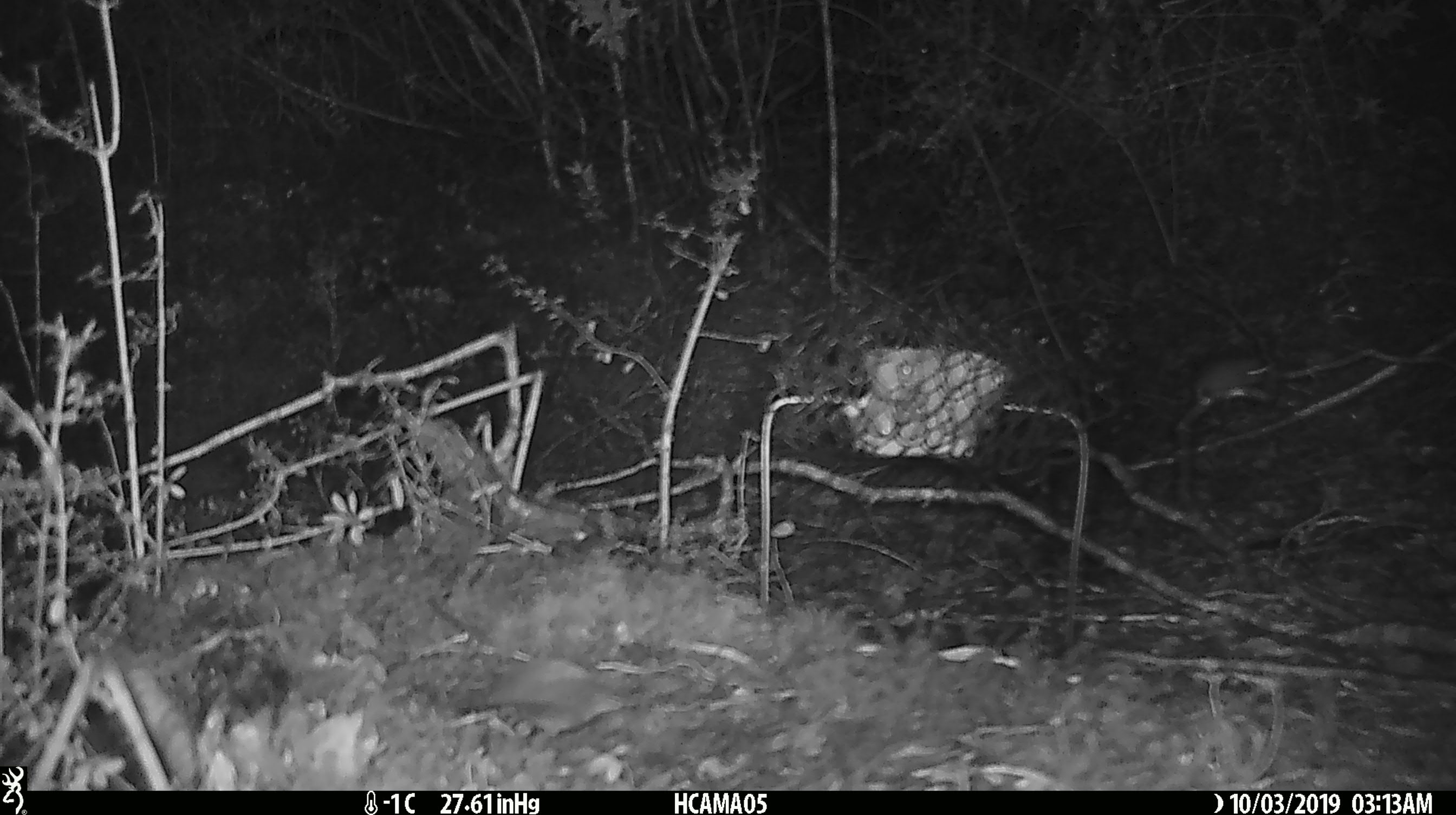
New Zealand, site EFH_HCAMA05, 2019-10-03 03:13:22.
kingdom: Animalia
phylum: Chordata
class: Mammalia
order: Rodentia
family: Muridae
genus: Mus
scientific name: Mus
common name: mouse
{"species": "mouse (Mus)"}